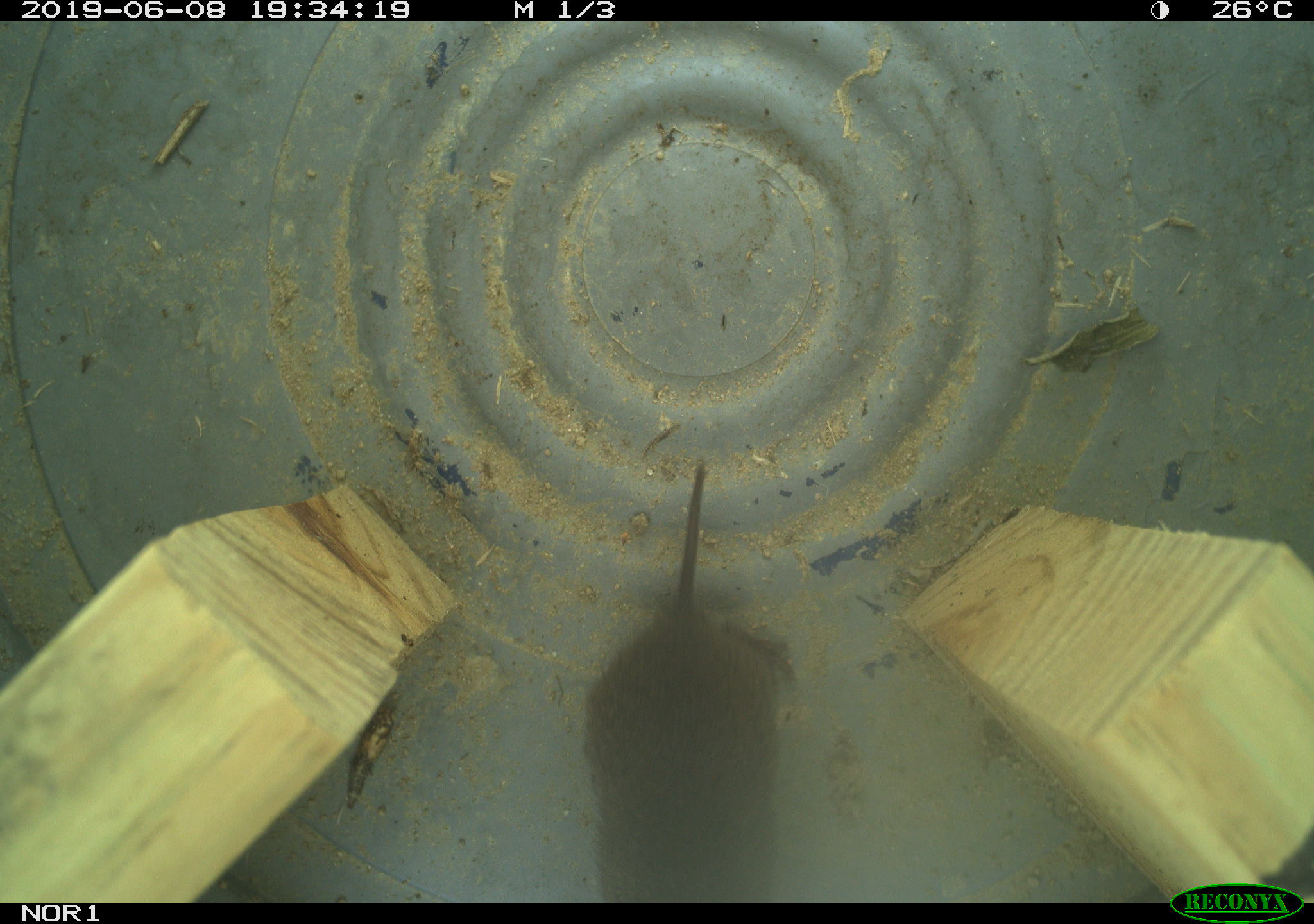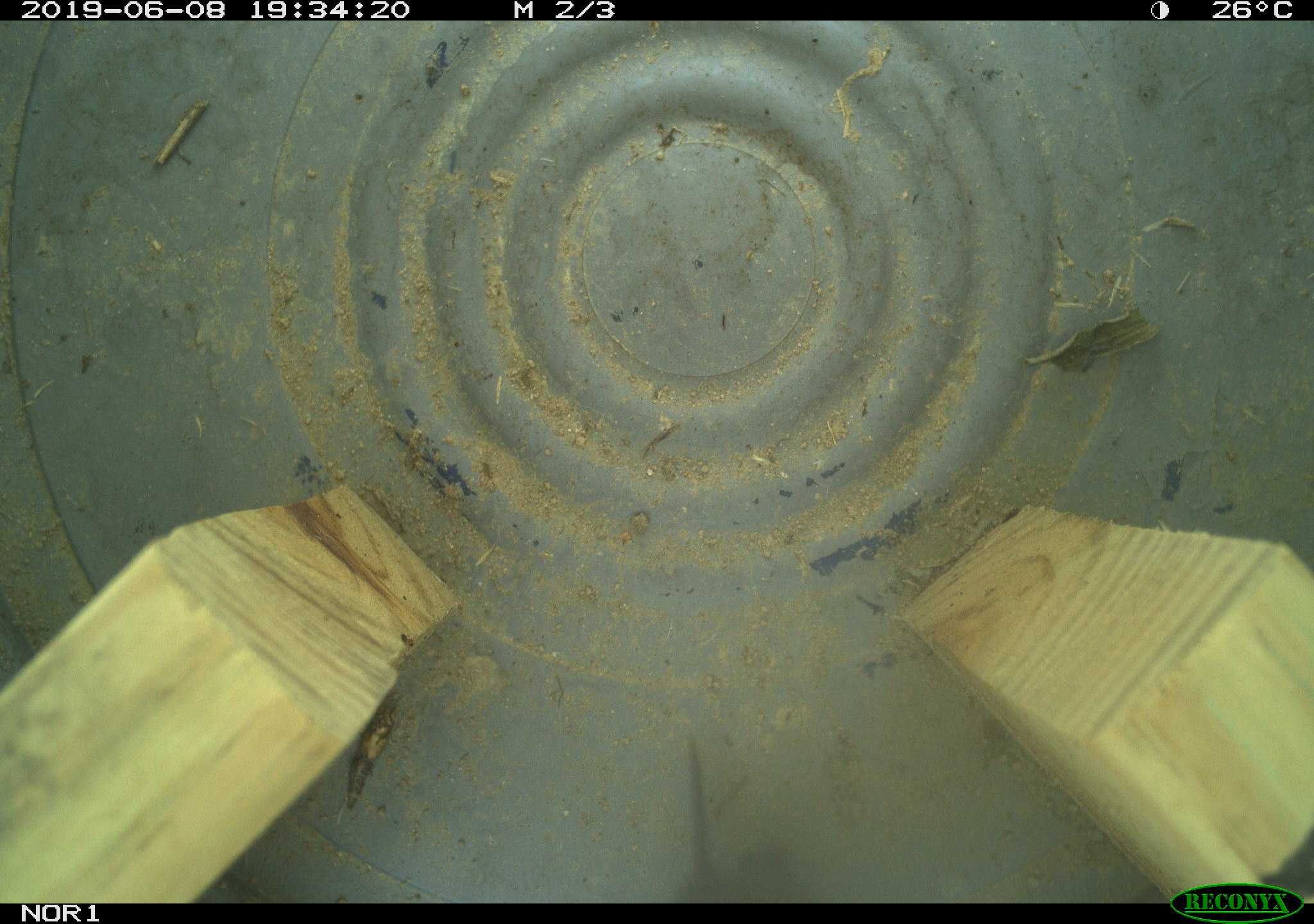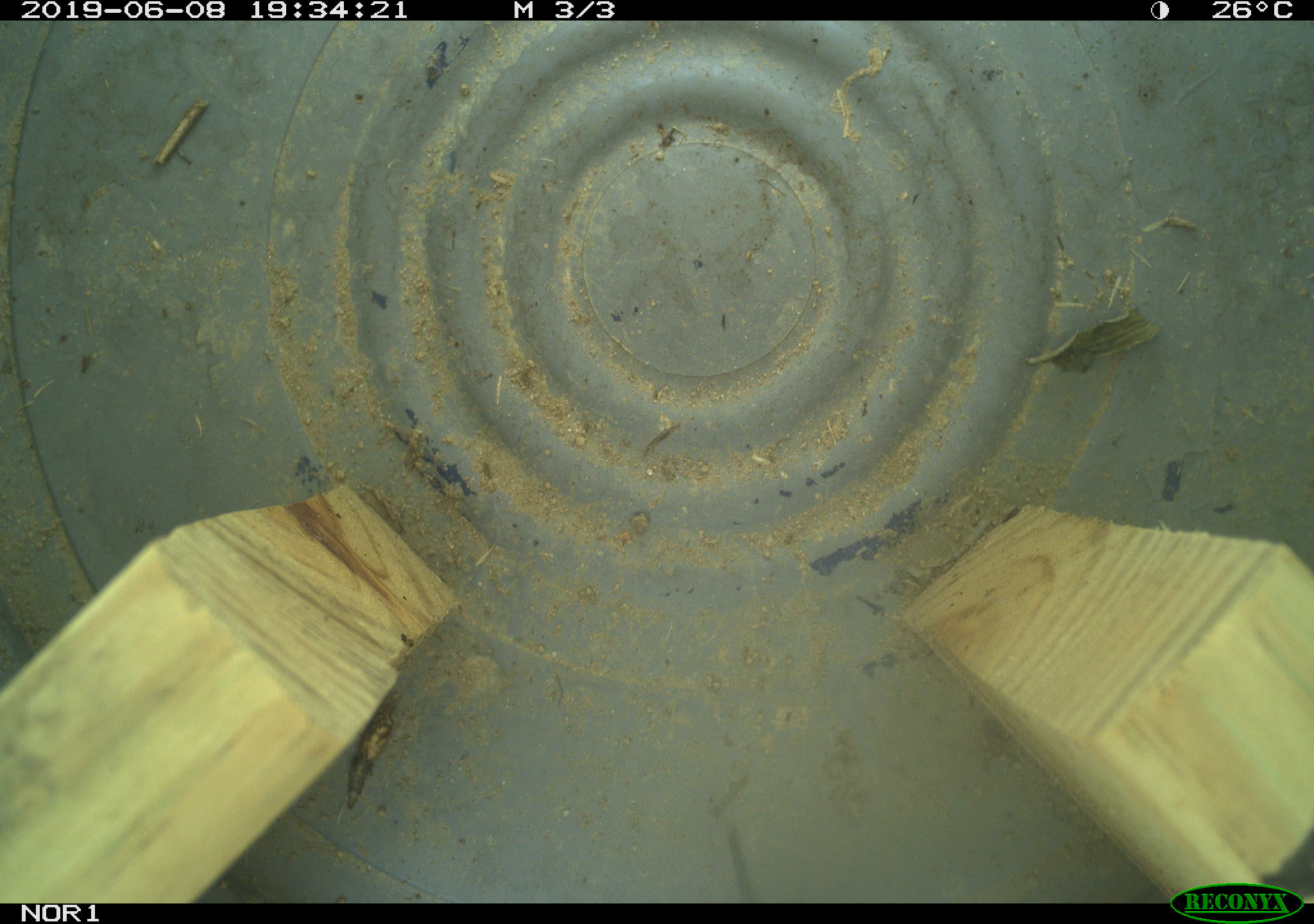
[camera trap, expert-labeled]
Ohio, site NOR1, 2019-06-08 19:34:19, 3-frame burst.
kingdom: Animalia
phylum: Chordata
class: Mammalia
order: Rodentia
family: Cricetidae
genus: Microtus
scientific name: Microtus pennsylvanicus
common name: meadow vole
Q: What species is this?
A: Meadow vole (Microtus pennsylvanicus).